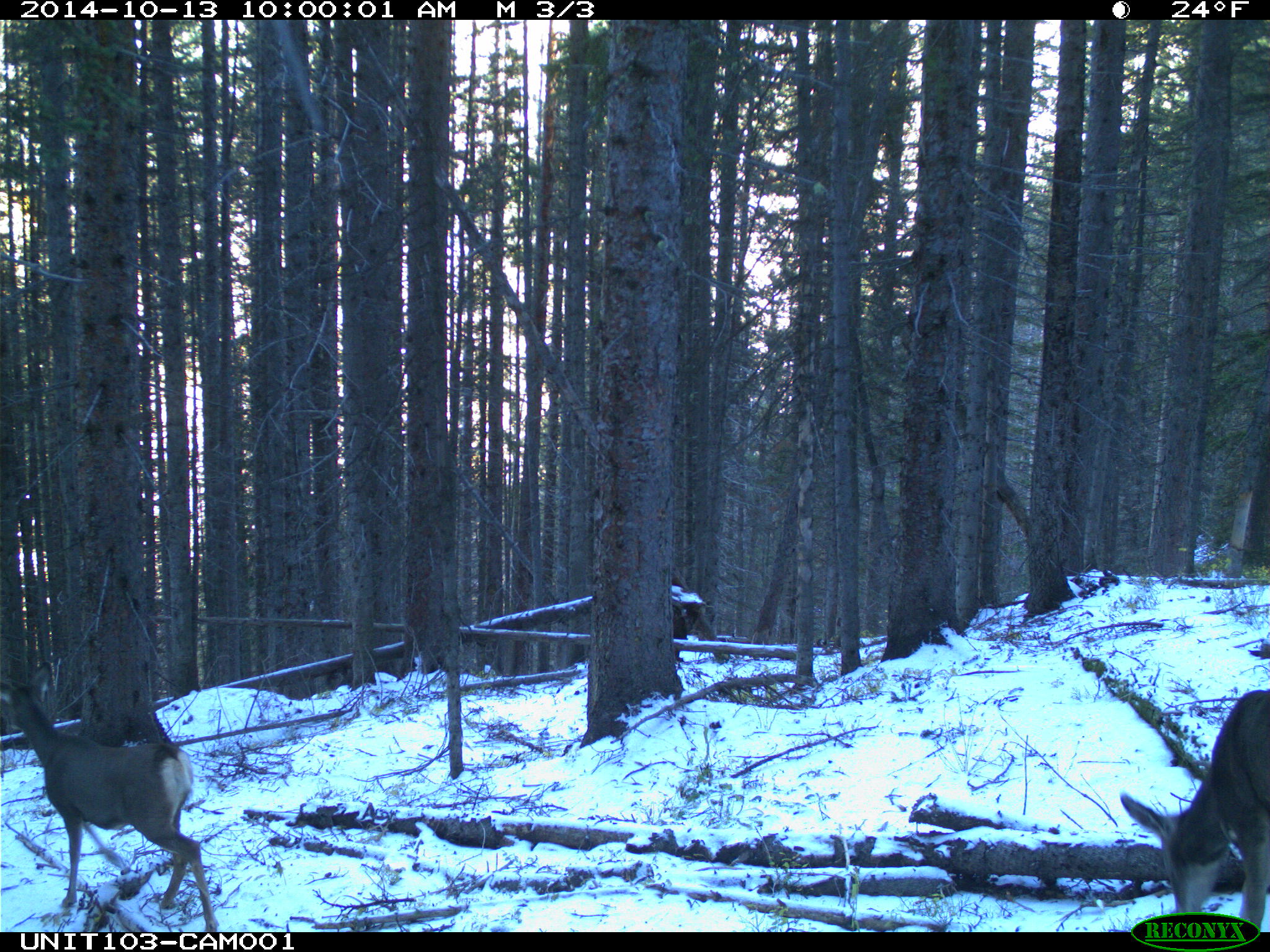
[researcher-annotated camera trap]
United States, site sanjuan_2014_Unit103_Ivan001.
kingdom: Animalia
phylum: Chordata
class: Mammalia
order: Artiodactyla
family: Cervidae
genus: Odocoileus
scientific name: Odocoileus hemionus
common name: mule deer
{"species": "Odocoileus hemionus (mule deer)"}